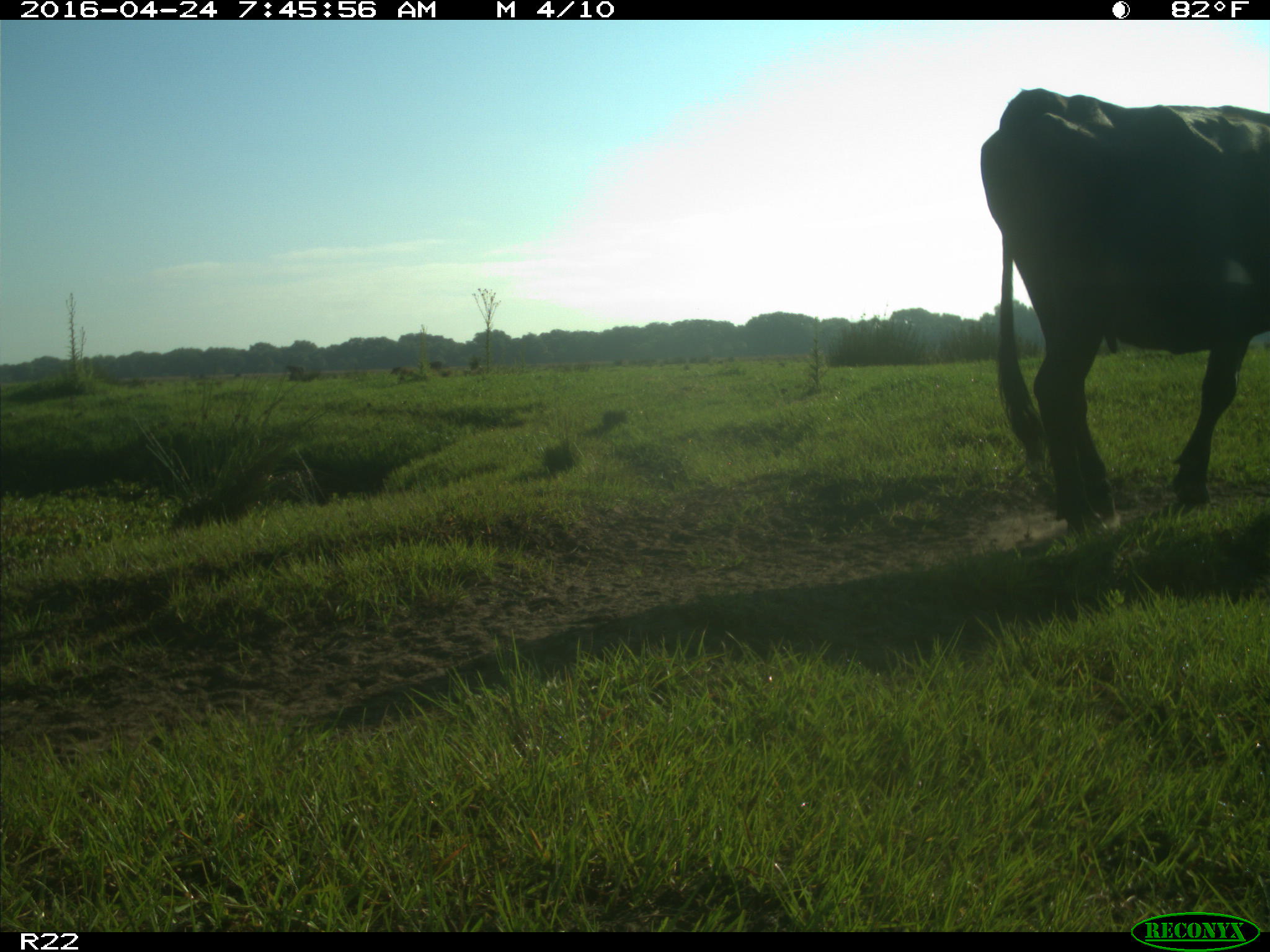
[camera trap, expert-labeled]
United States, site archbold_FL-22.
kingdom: Animalia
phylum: Chordata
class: Mammalia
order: Artiodactyla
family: Bovidae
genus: Bos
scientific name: Bos taurus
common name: domestic cow